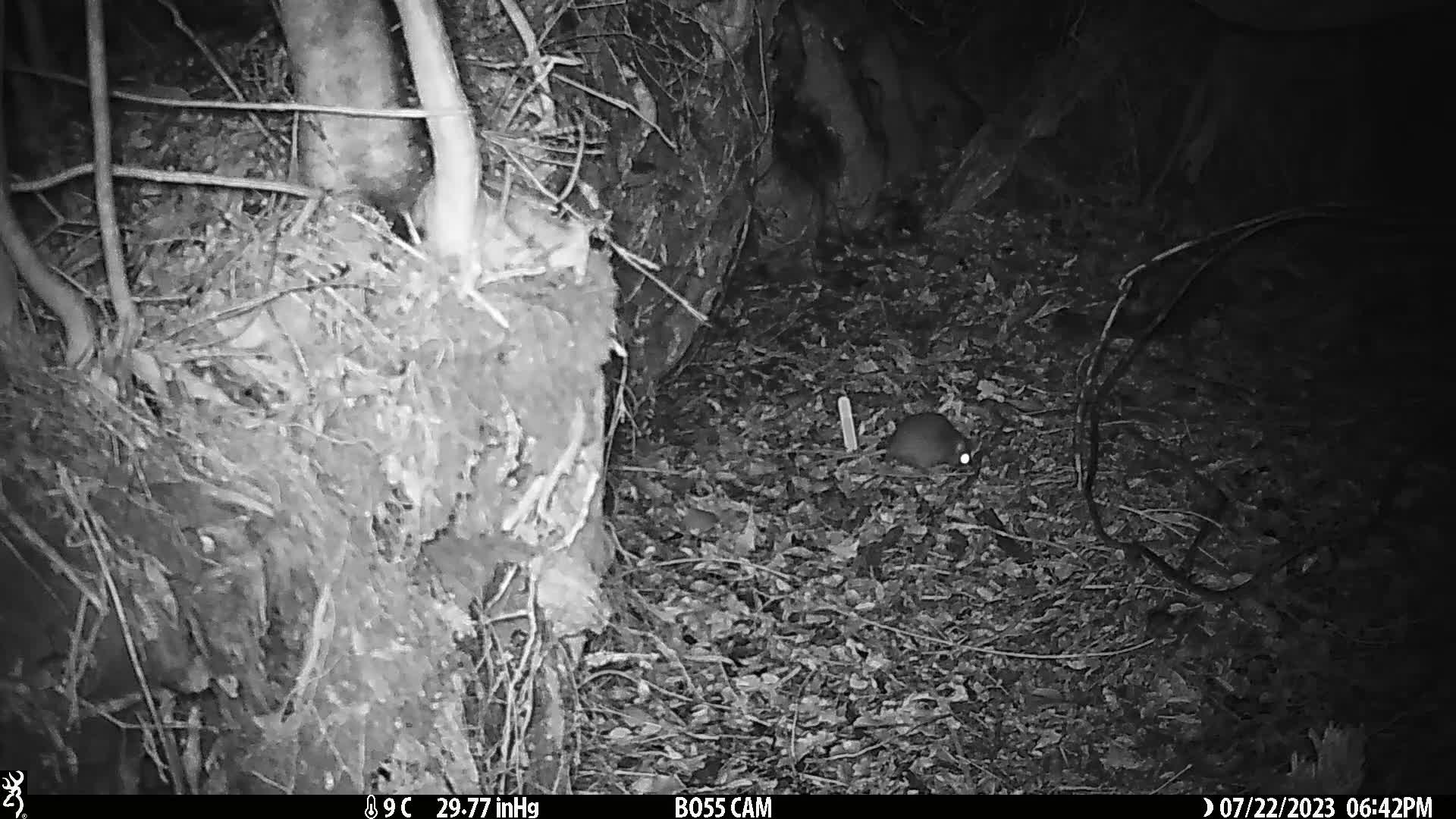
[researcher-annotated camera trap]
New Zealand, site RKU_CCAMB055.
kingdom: Animalia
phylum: Chordata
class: Mammalia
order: Rodentia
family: Muridae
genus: Rattus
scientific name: Rattus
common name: rat